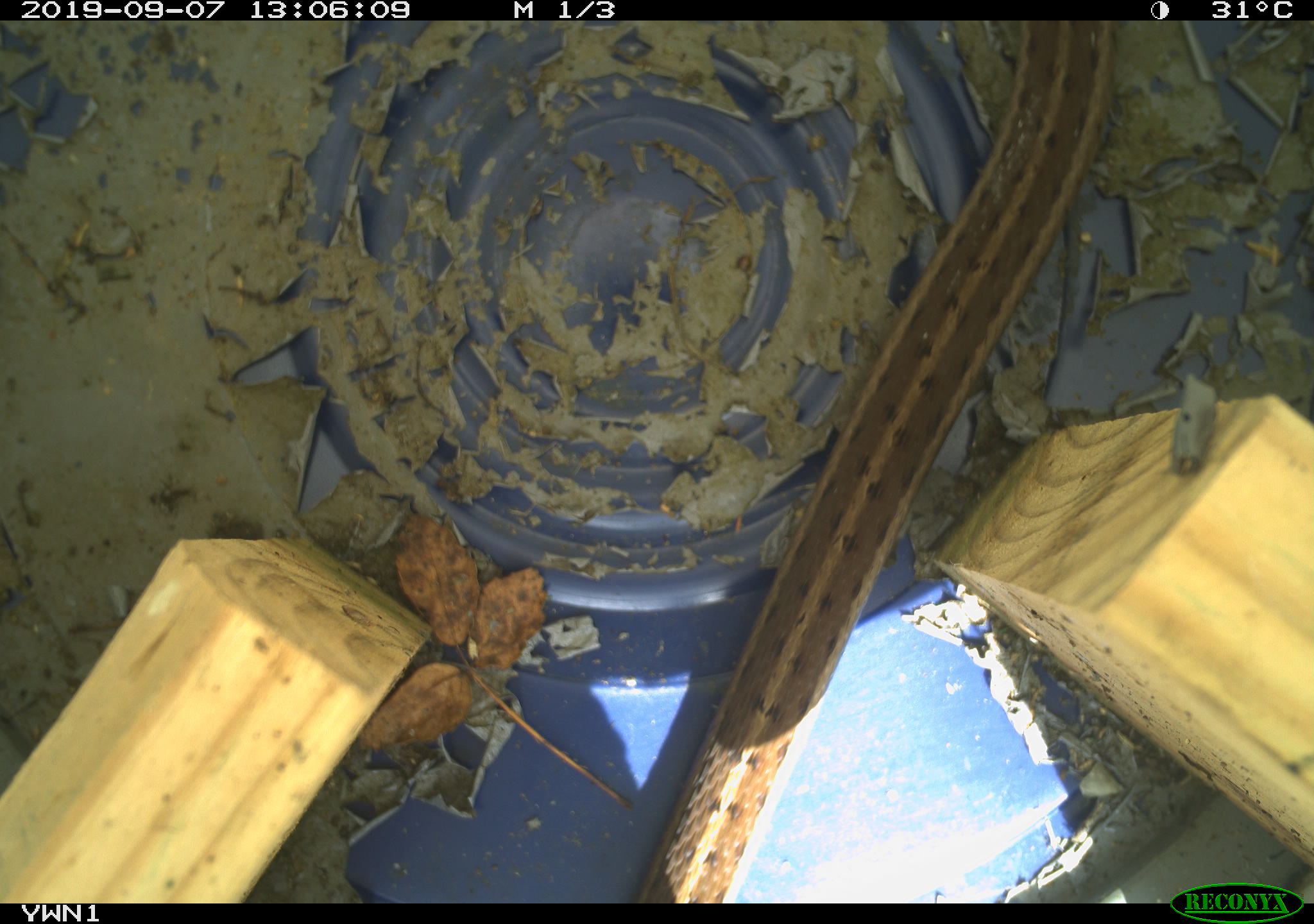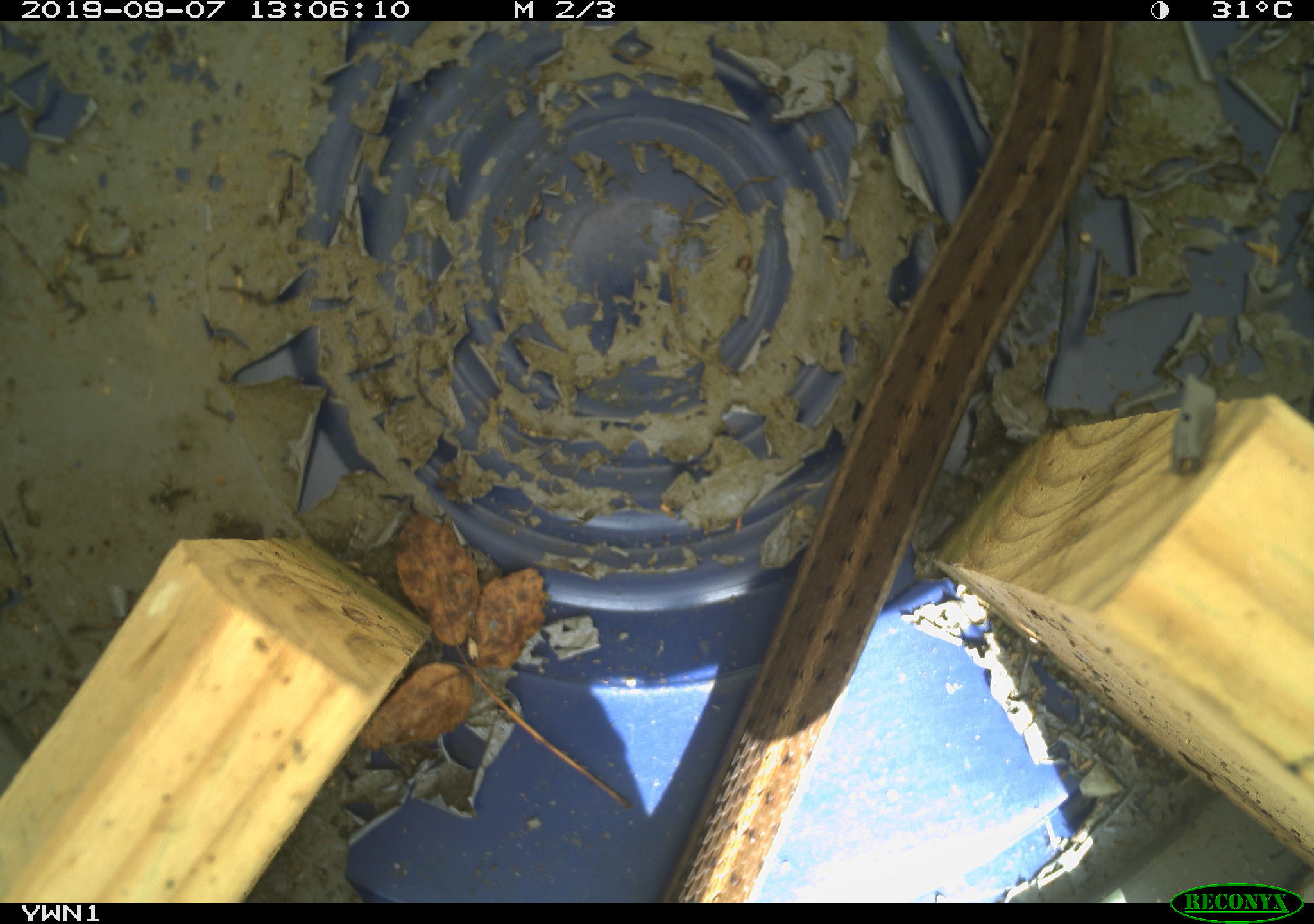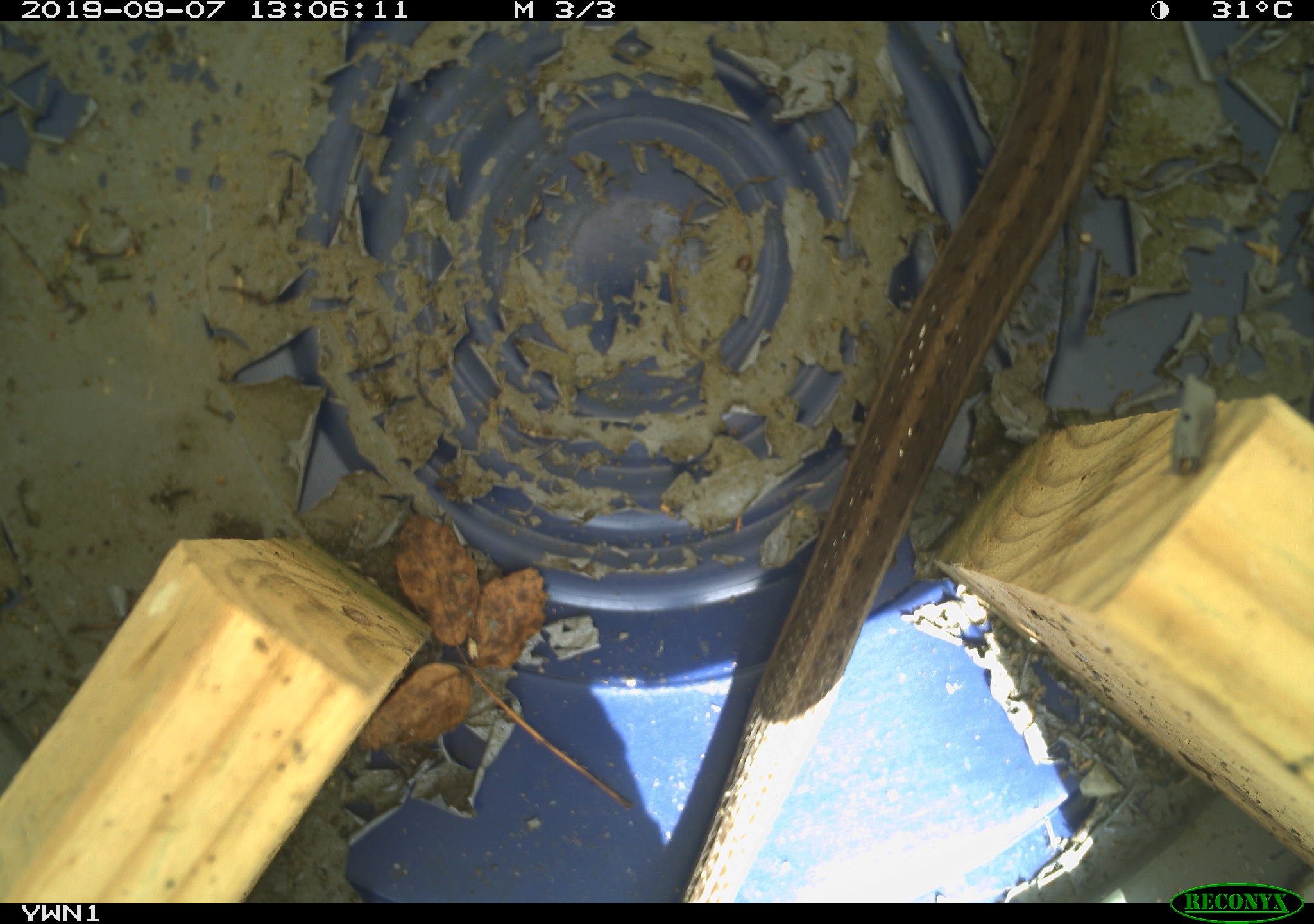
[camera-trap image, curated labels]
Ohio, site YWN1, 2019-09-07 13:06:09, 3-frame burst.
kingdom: Animalia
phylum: Chordata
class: Reptilia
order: Squamata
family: Colubridae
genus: Thamnophis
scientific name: Thamnophis sirtalis sirtalis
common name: eastern gartersnake